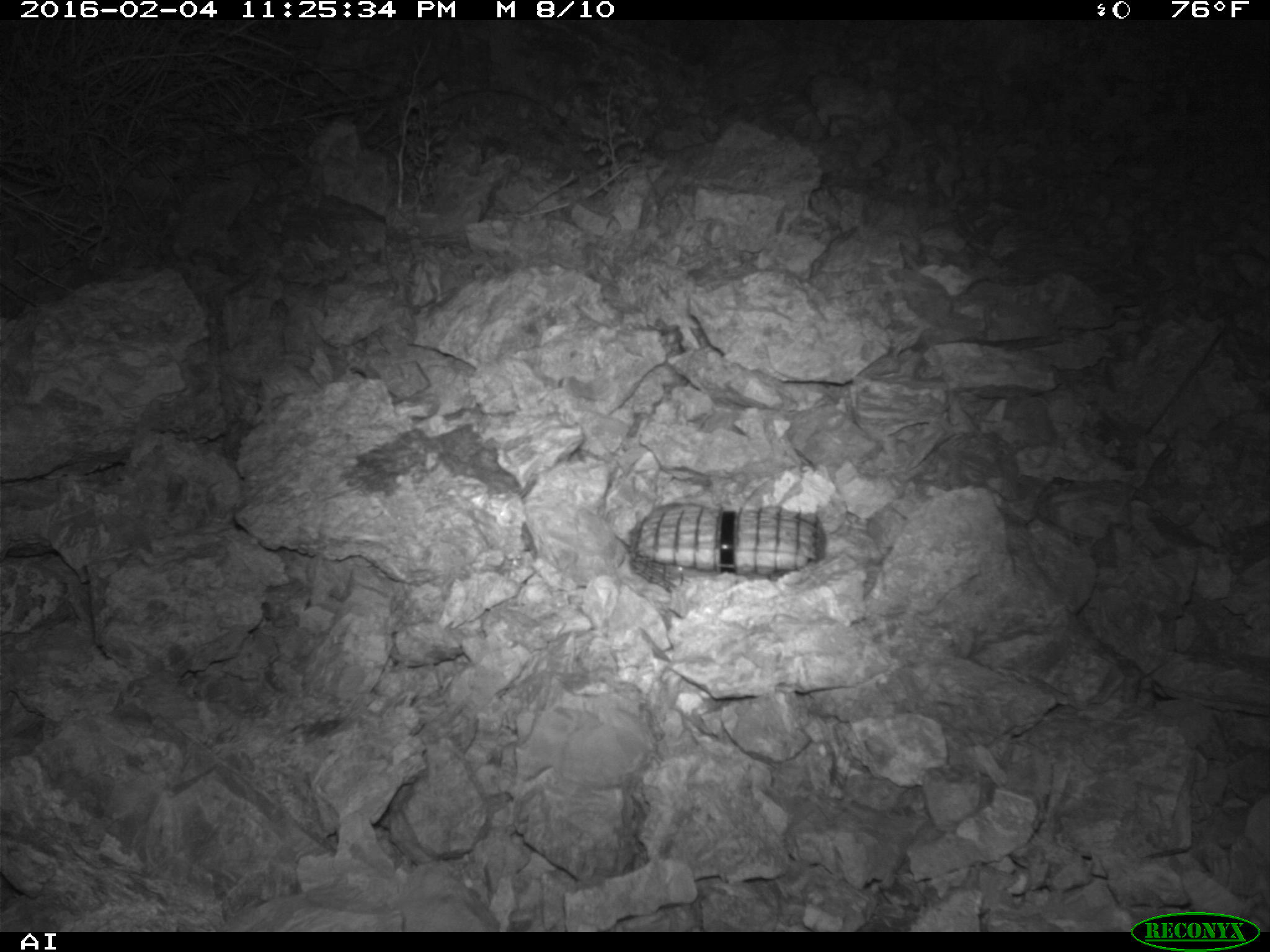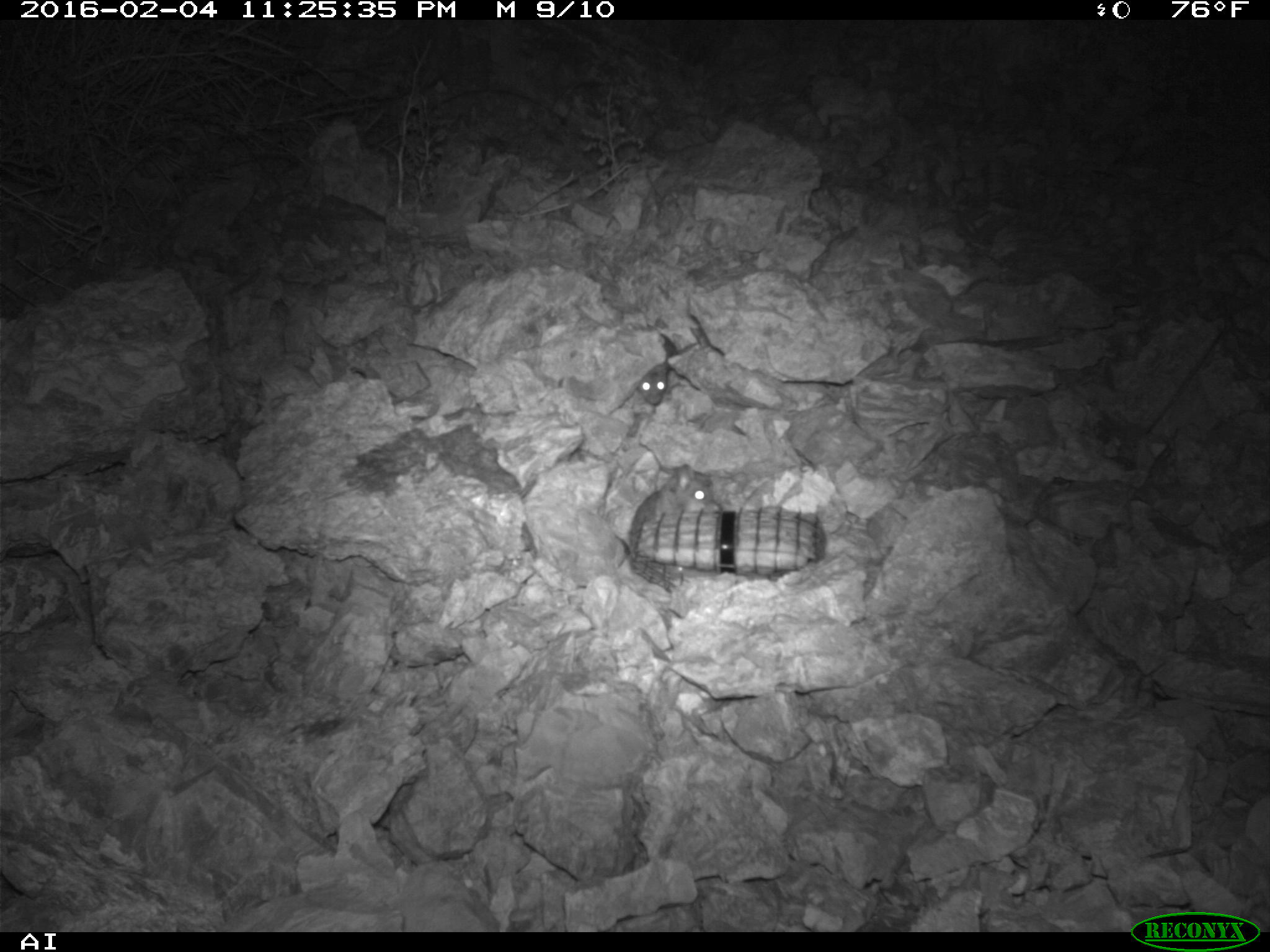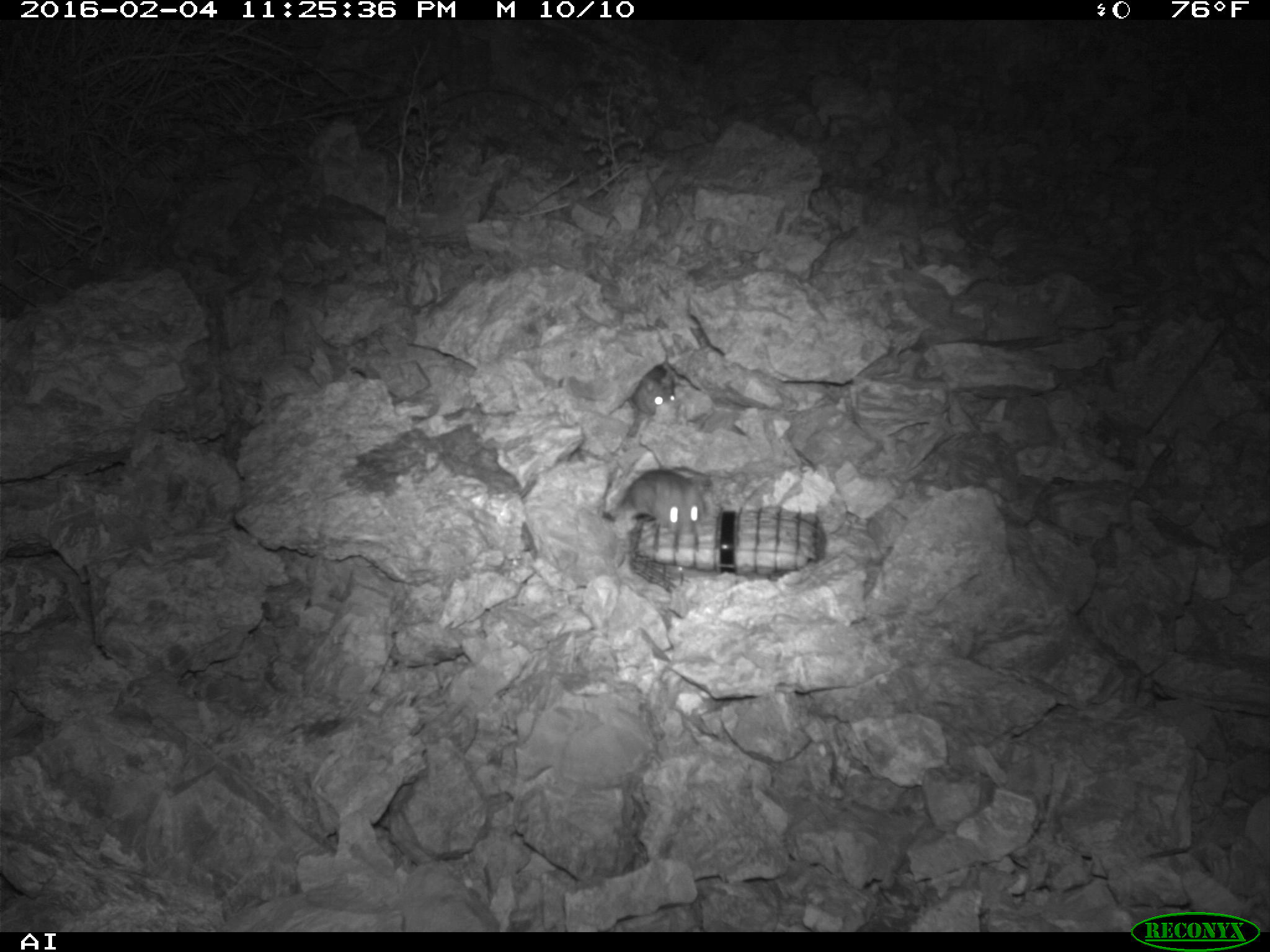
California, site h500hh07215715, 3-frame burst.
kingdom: Animalia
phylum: Chordata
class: Mammalia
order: Rodentia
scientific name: Rodentia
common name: rodent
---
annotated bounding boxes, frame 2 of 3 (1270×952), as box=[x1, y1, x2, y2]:
rodent: box=[628, 463, 721, 555]; box=[636, 333, 678, 404]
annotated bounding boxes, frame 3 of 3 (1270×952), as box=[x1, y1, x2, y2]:
rodent: box=[613, 467, 707, 534]; box=[630, 362, 675, 416]